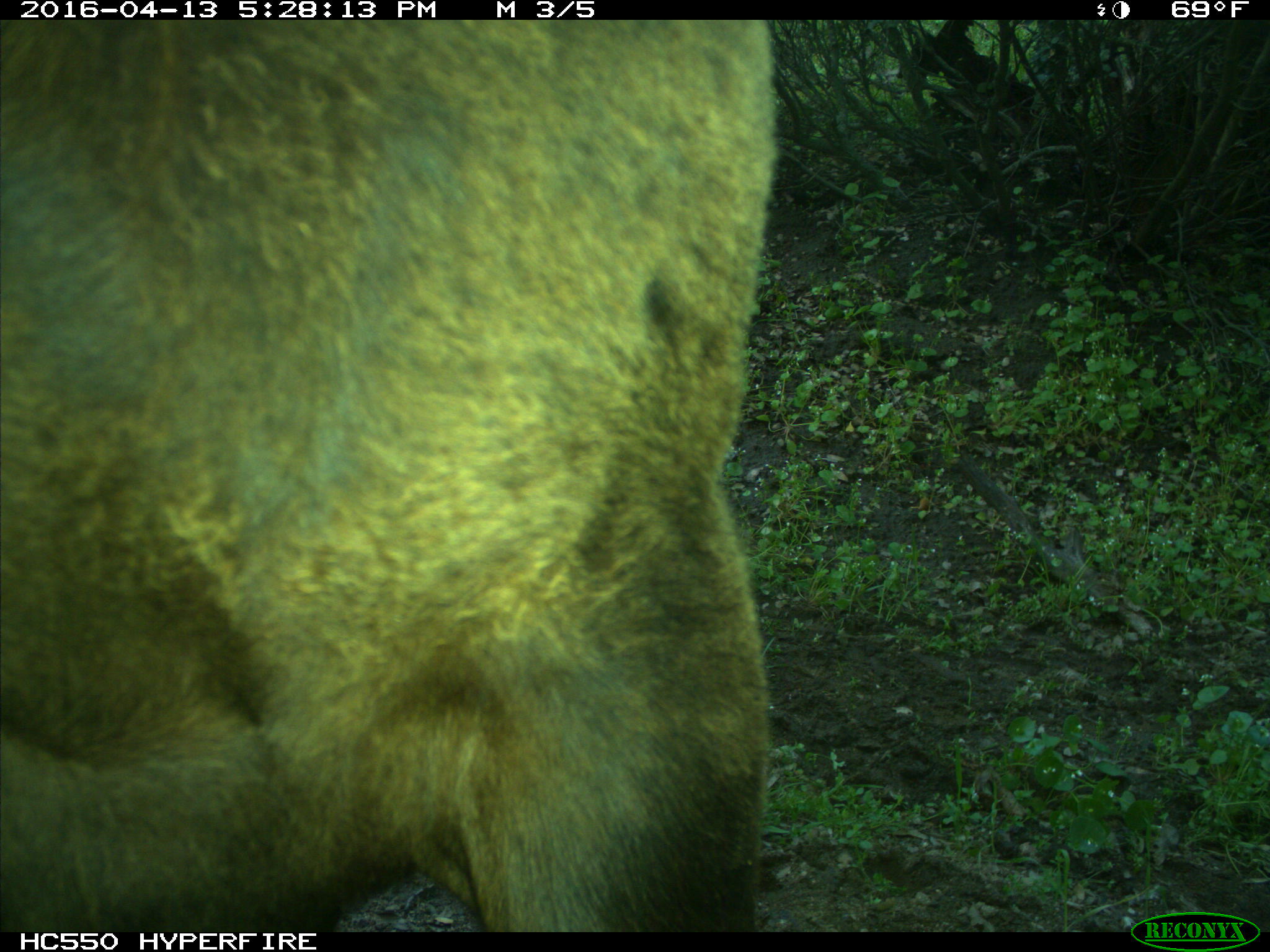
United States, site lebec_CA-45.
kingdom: Animalia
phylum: Chordata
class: Mammalia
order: Artiodactyla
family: Bovidae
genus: Bos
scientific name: Bos taurus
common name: domestic cow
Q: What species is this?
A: Bos taurus (domestic cow).